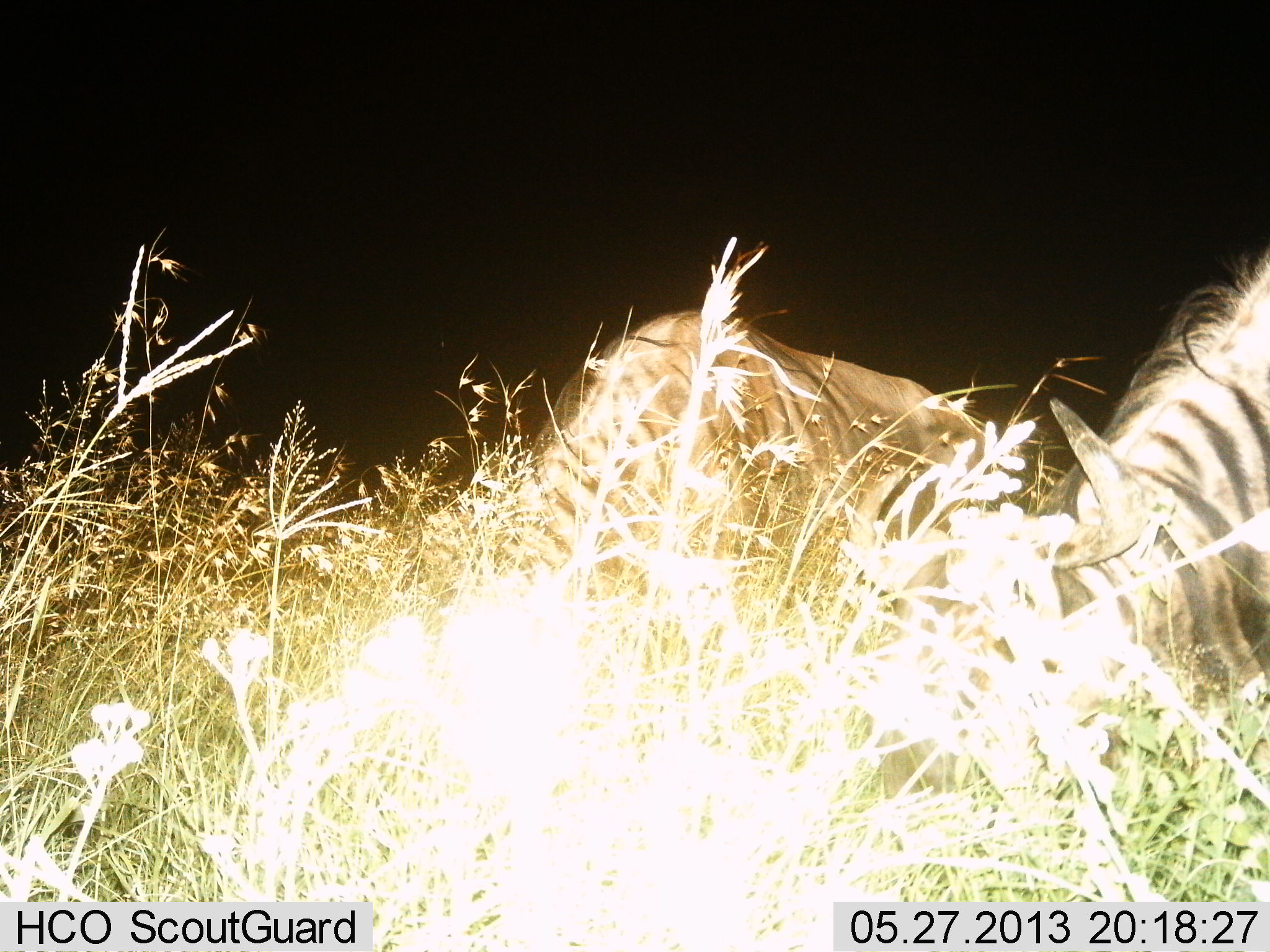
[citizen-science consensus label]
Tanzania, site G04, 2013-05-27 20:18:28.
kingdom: Animalia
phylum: Chordata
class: Mammalia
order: Artiodactyla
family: Bovidae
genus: Connochaetes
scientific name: Connochaetes taurinus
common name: blue wildebeest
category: wildebeest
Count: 2.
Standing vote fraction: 20%.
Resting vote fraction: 20%.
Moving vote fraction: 0%.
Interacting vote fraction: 0%.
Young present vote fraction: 0%.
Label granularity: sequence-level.